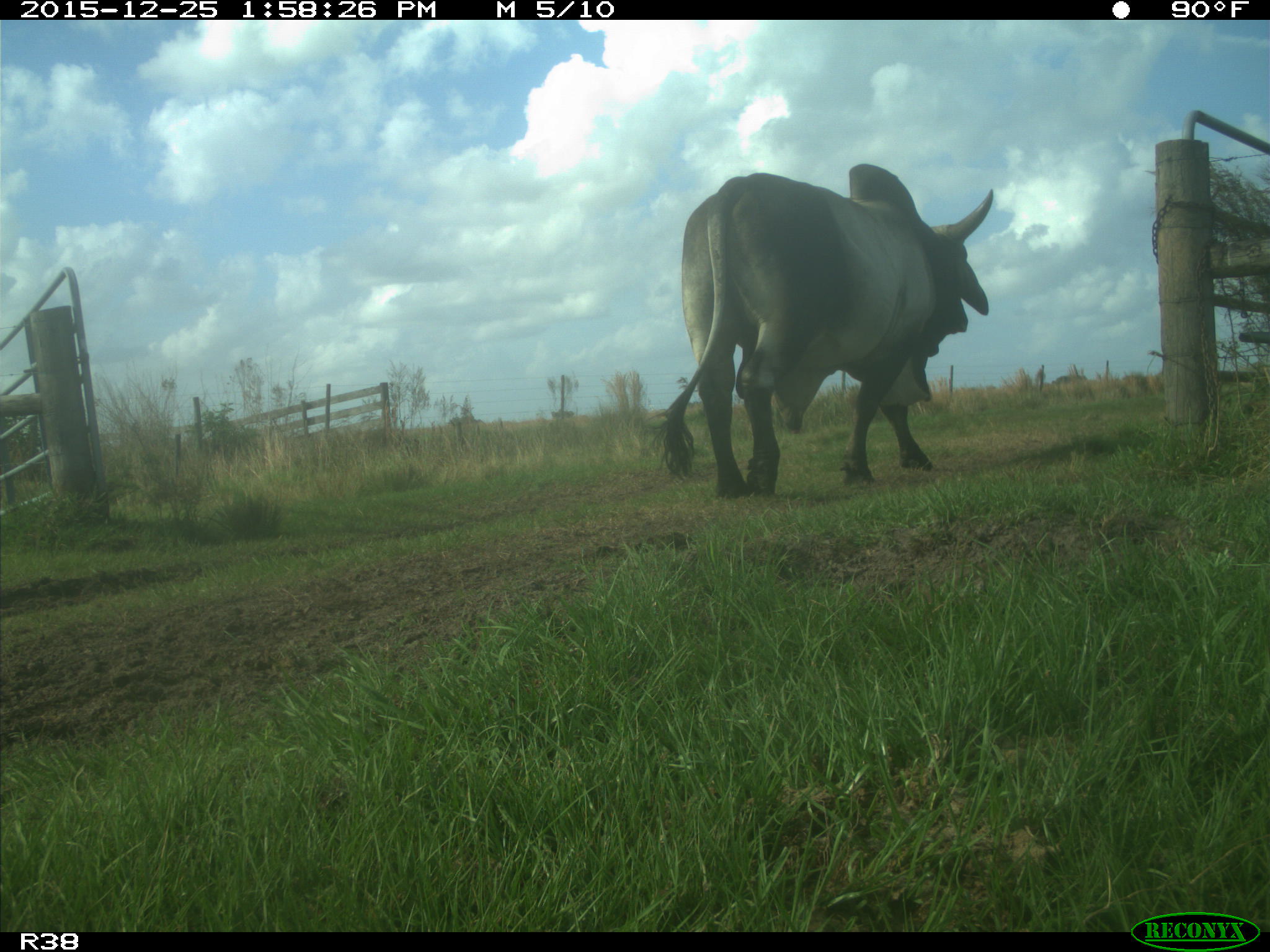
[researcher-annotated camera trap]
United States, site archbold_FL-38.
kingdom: Animalia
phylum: Chordata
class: Mammalia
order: Artiodactyla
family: Bovidae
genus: Bos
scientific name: Bos taurus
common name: domestic cow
Bos taurus (domestic cow).